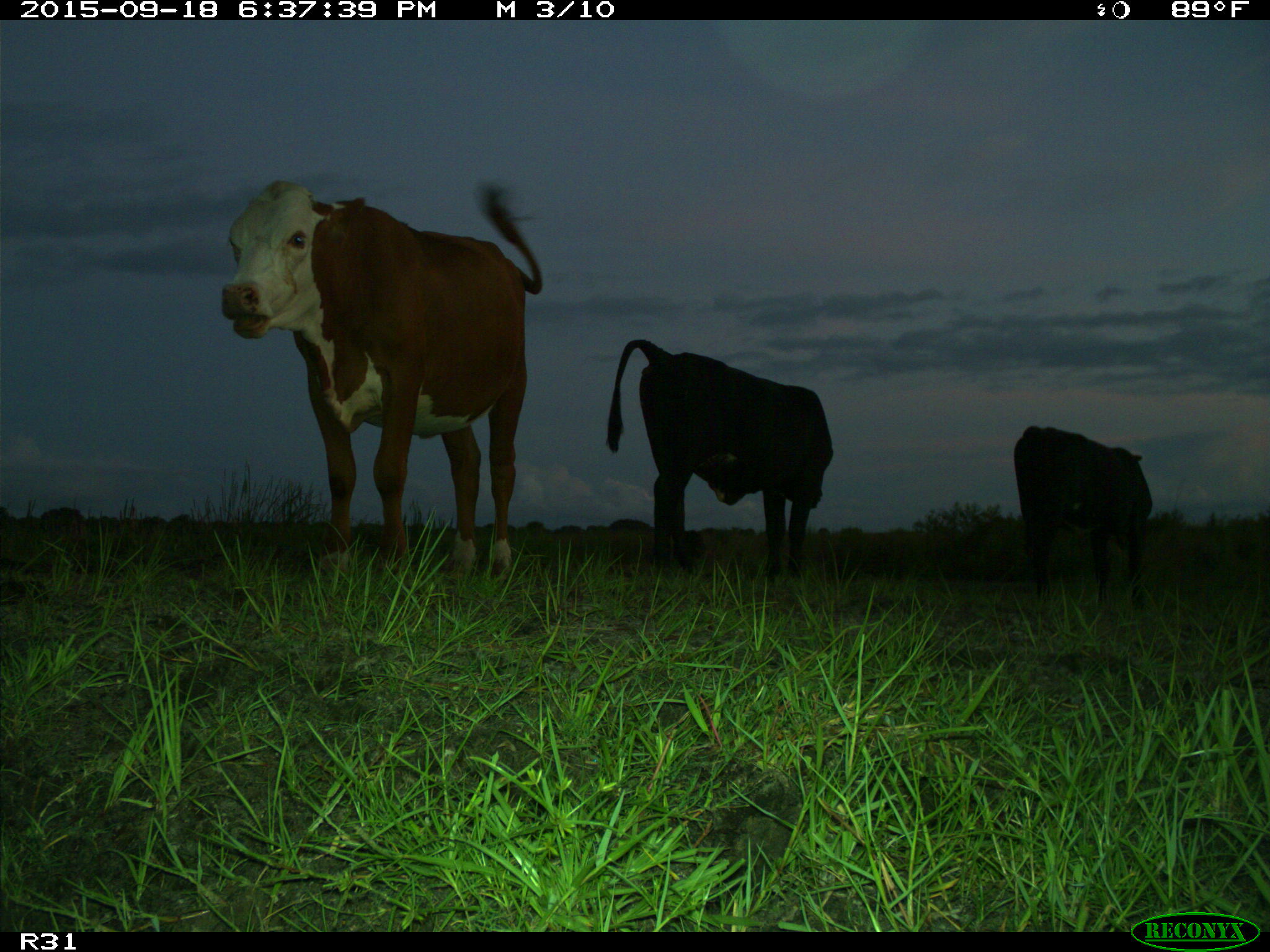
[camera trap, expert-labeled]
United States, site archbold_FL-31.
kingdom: Animalia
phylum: Chordata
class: Mammalia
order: Artiodactyla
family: Bovidae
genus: Bos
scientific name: Bos taurus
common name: domestic cow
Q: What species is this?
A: Bos taurus (domestic cow).